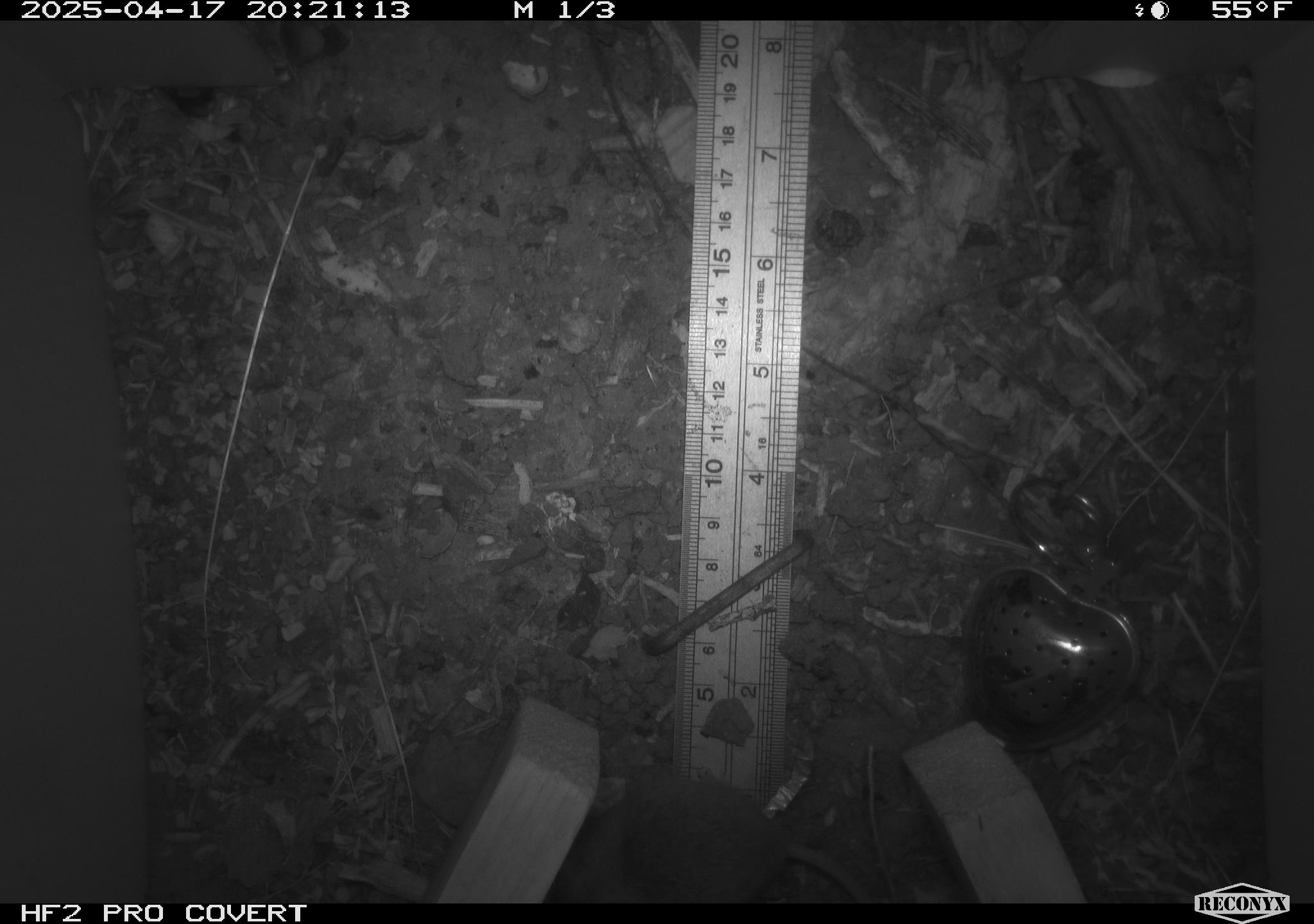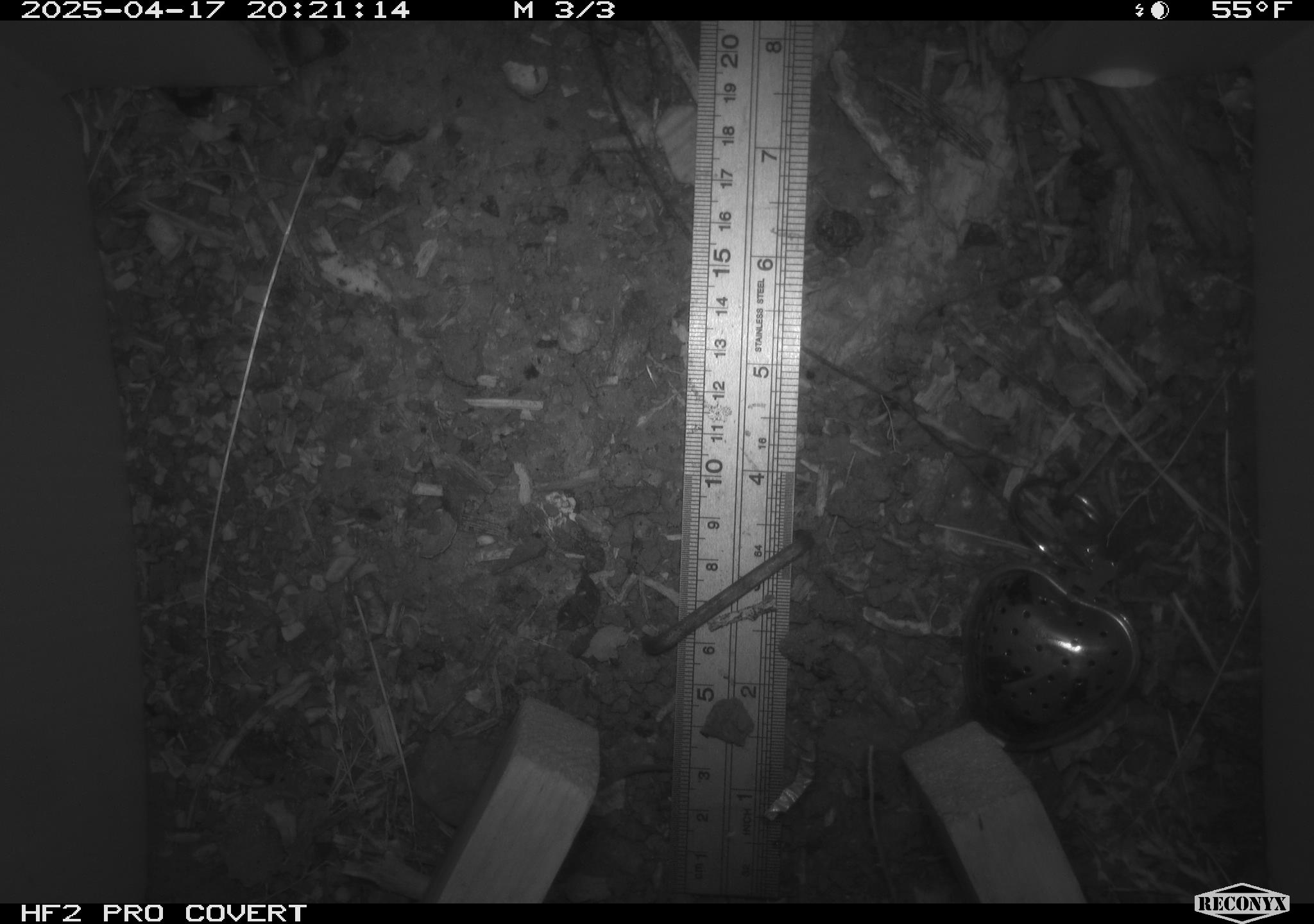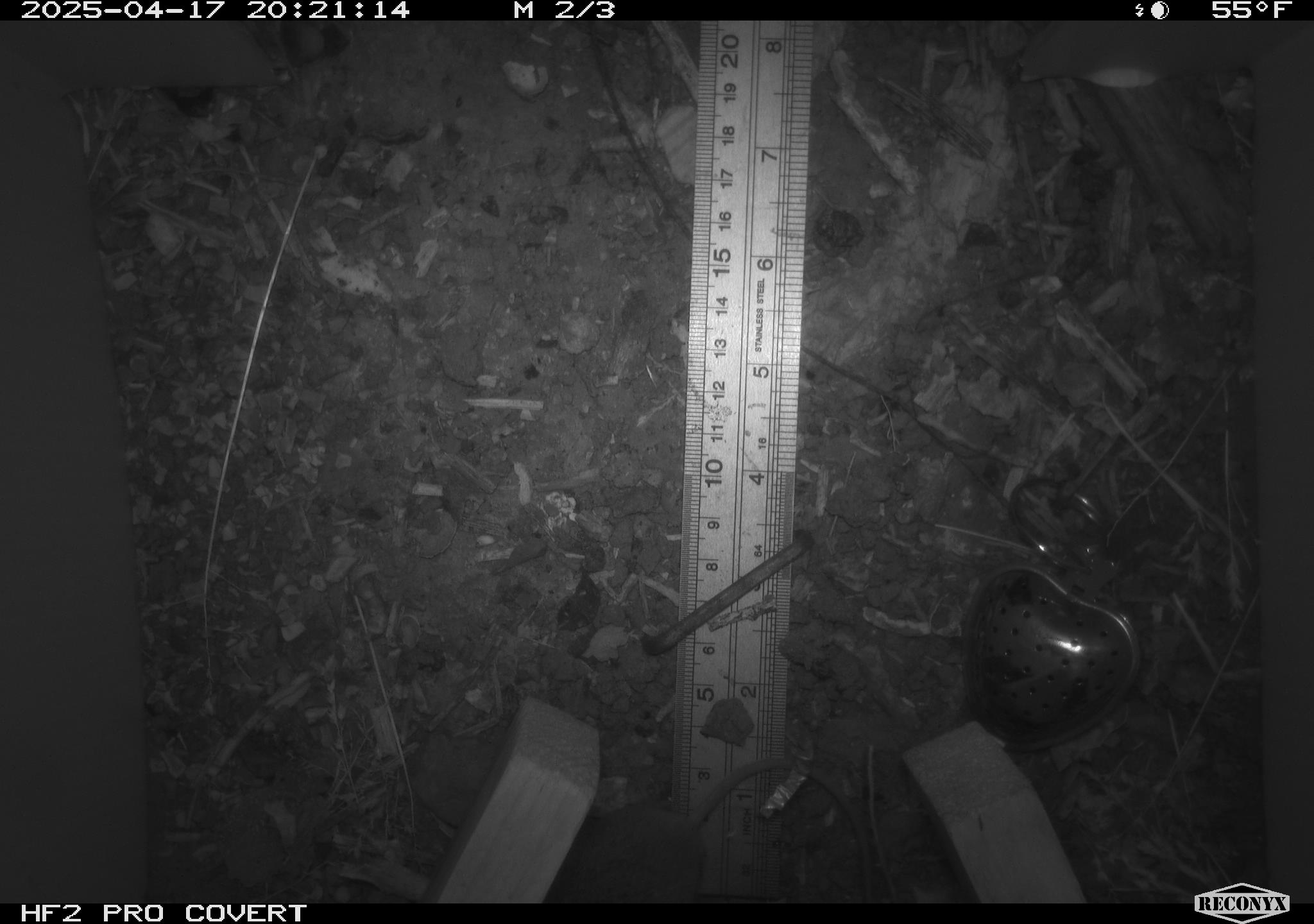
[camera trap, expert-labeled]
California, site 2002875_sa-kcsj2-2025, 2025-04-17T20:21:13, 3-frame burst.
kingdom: Animalia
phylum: Chordata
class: Mammalia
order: Rodentia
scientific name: Rodentia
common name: rodent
Rodent (Rodentia).